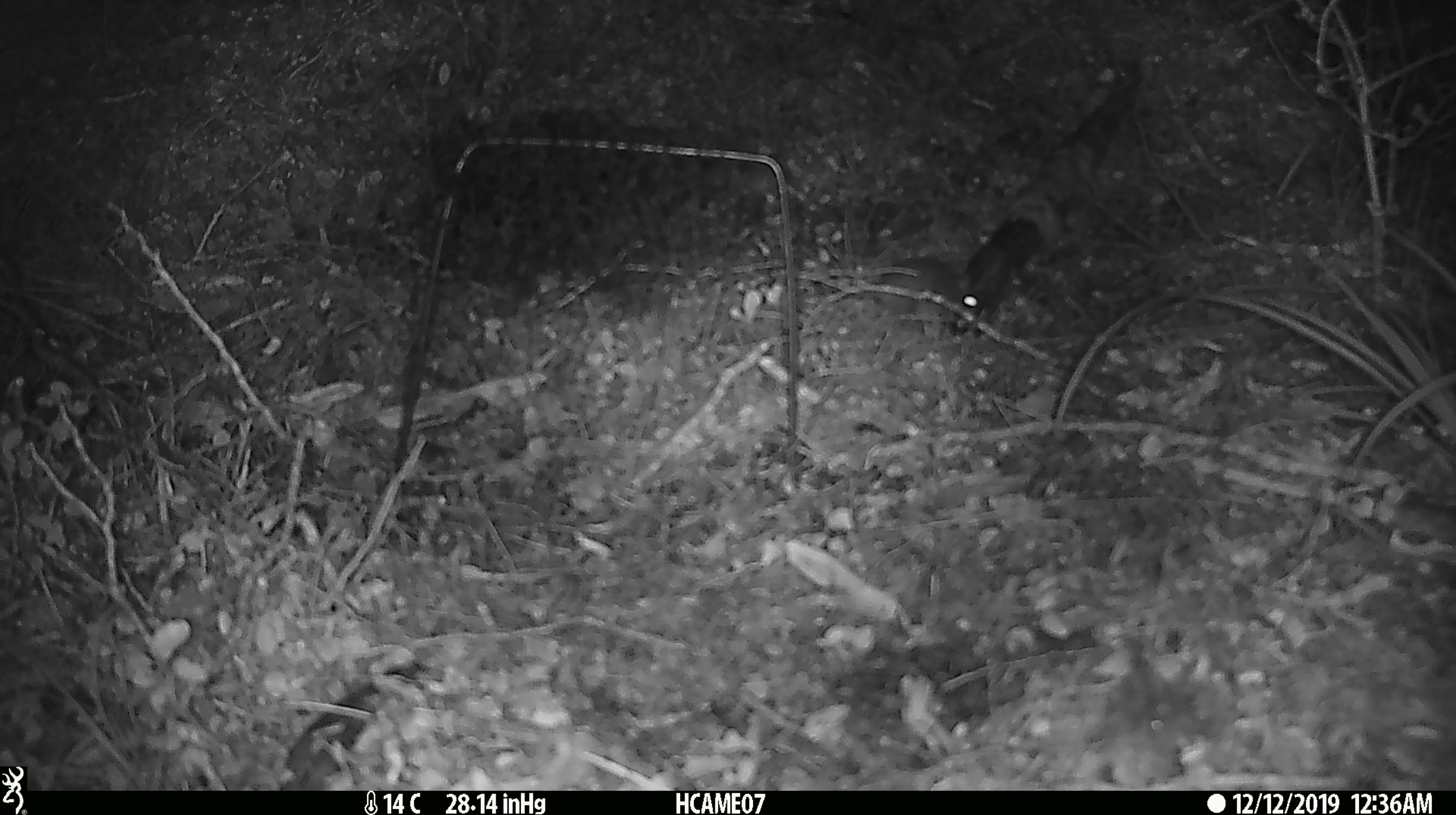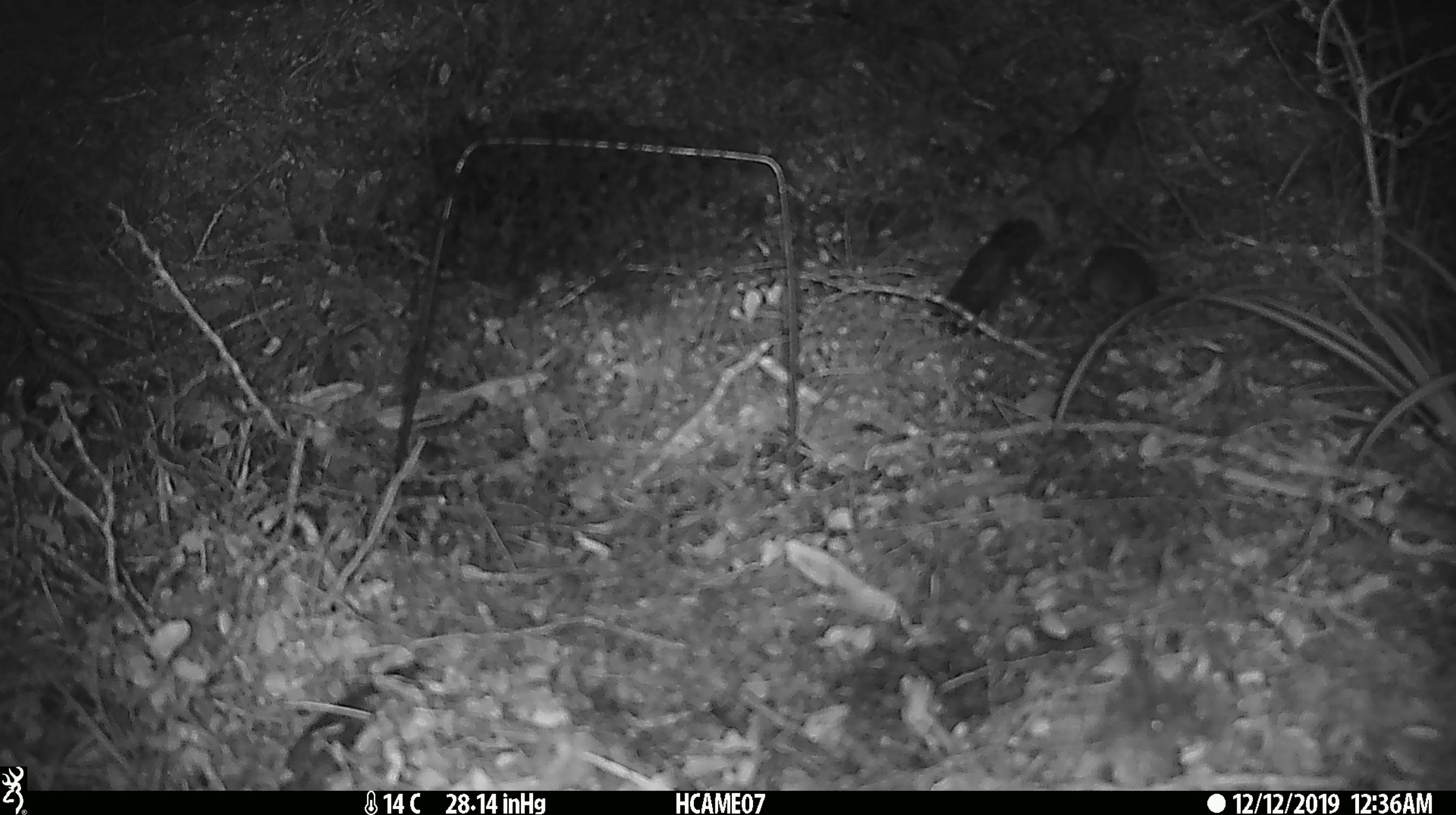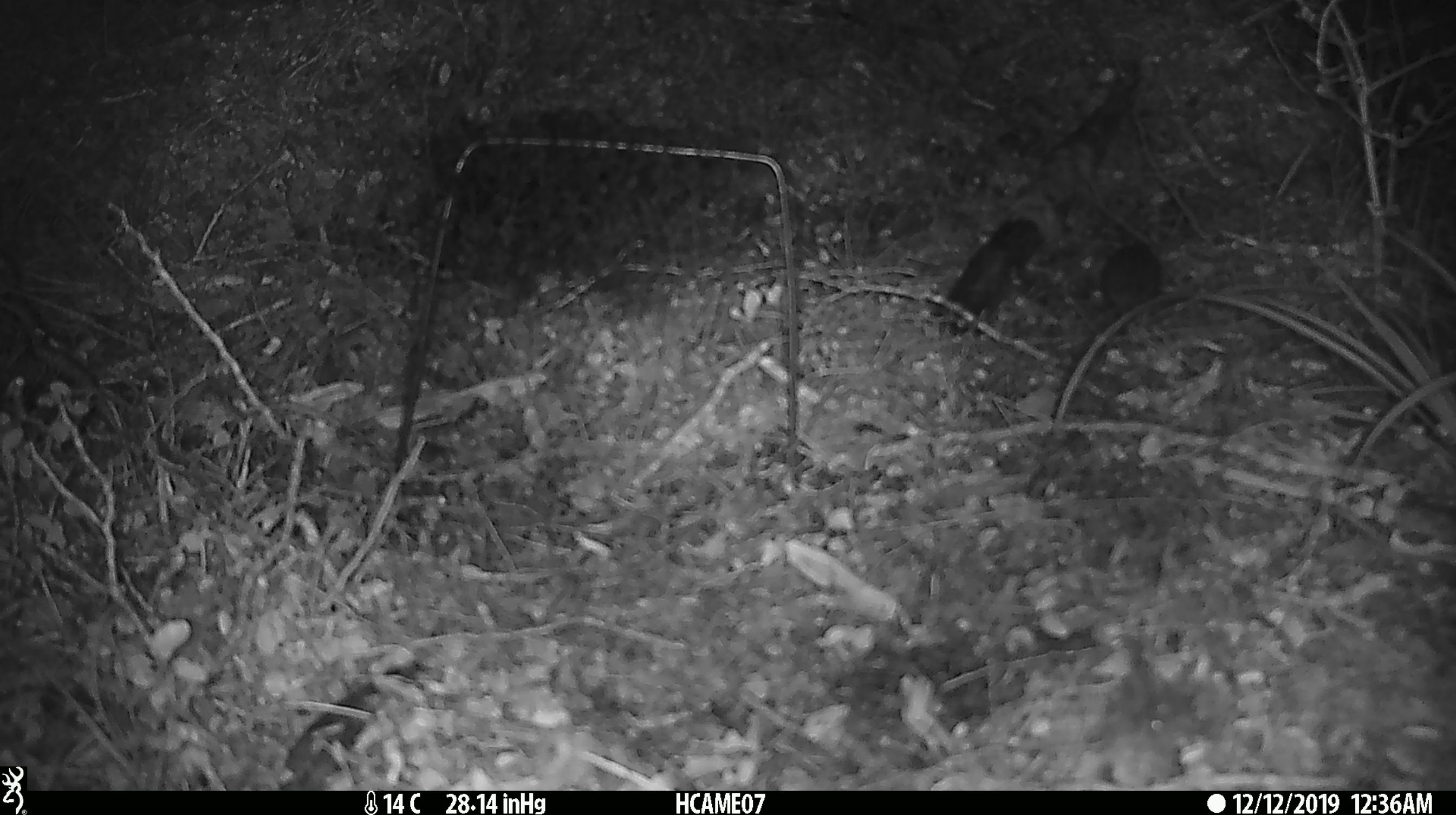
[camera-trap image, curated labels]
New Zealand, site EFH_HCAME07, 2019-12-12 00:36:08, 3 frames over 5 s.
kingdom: Animalia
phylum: Chordata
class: Mammalia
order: Rodentia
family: Muridae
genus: Mus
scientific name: Mus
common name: mouse